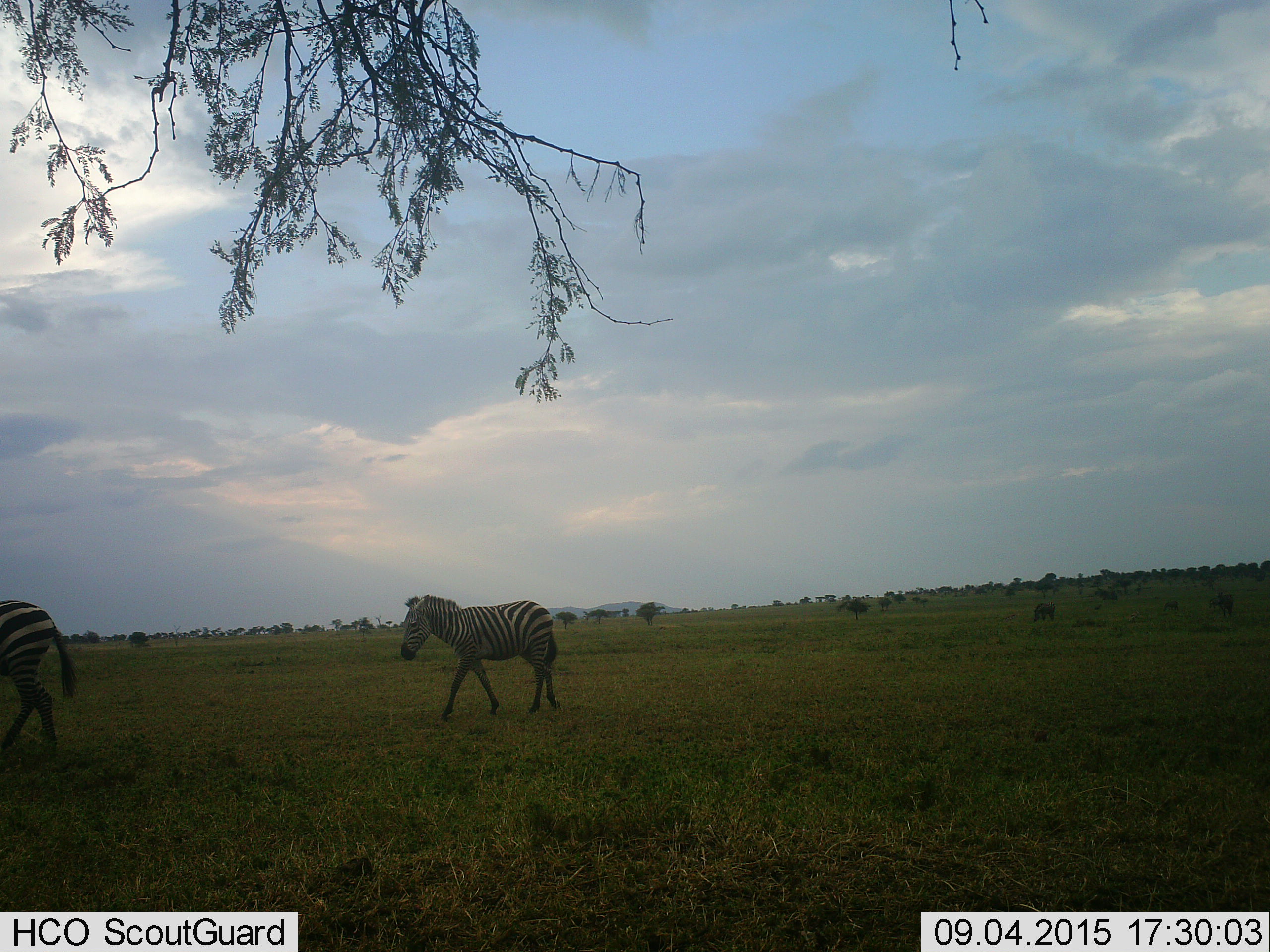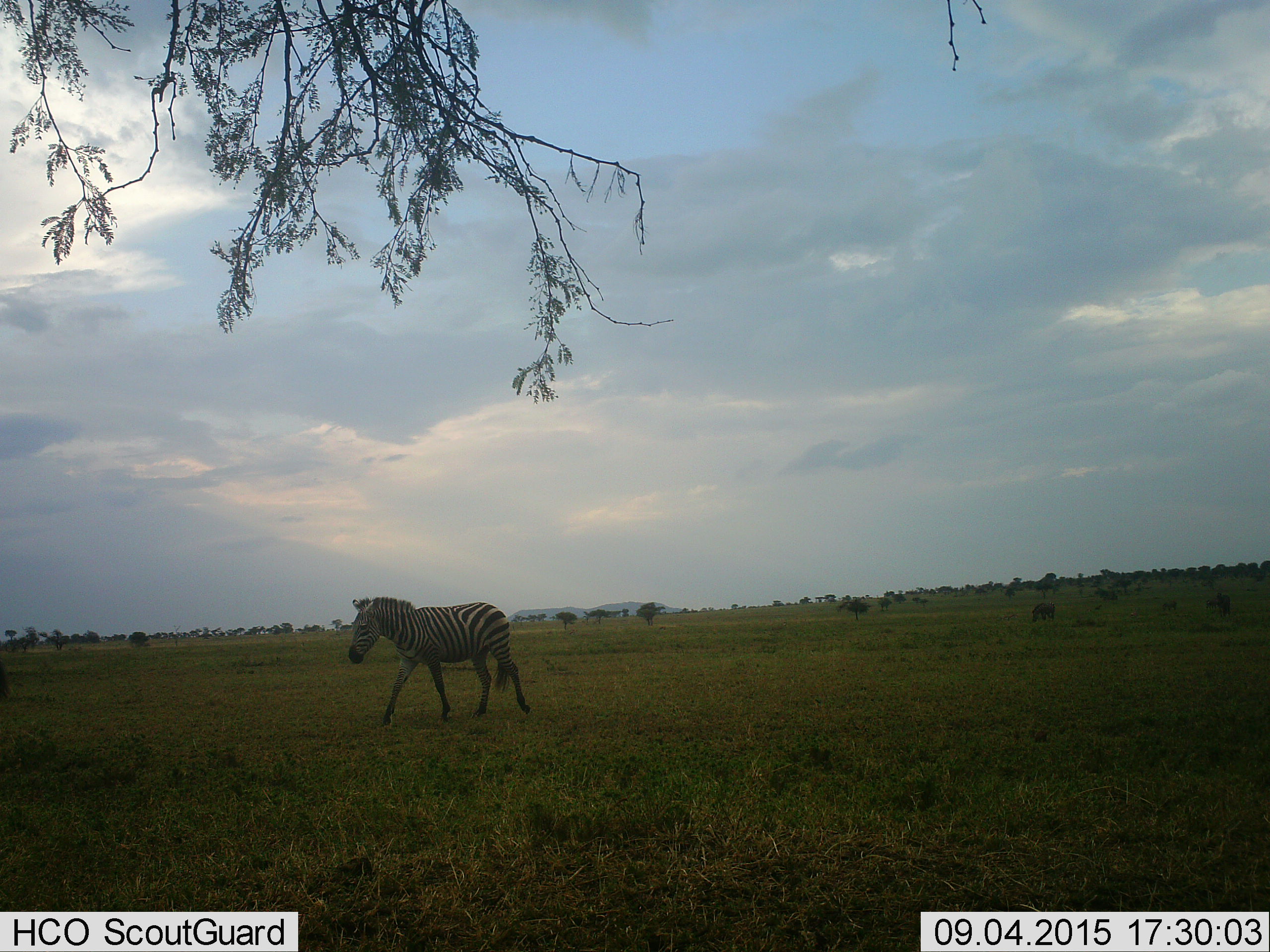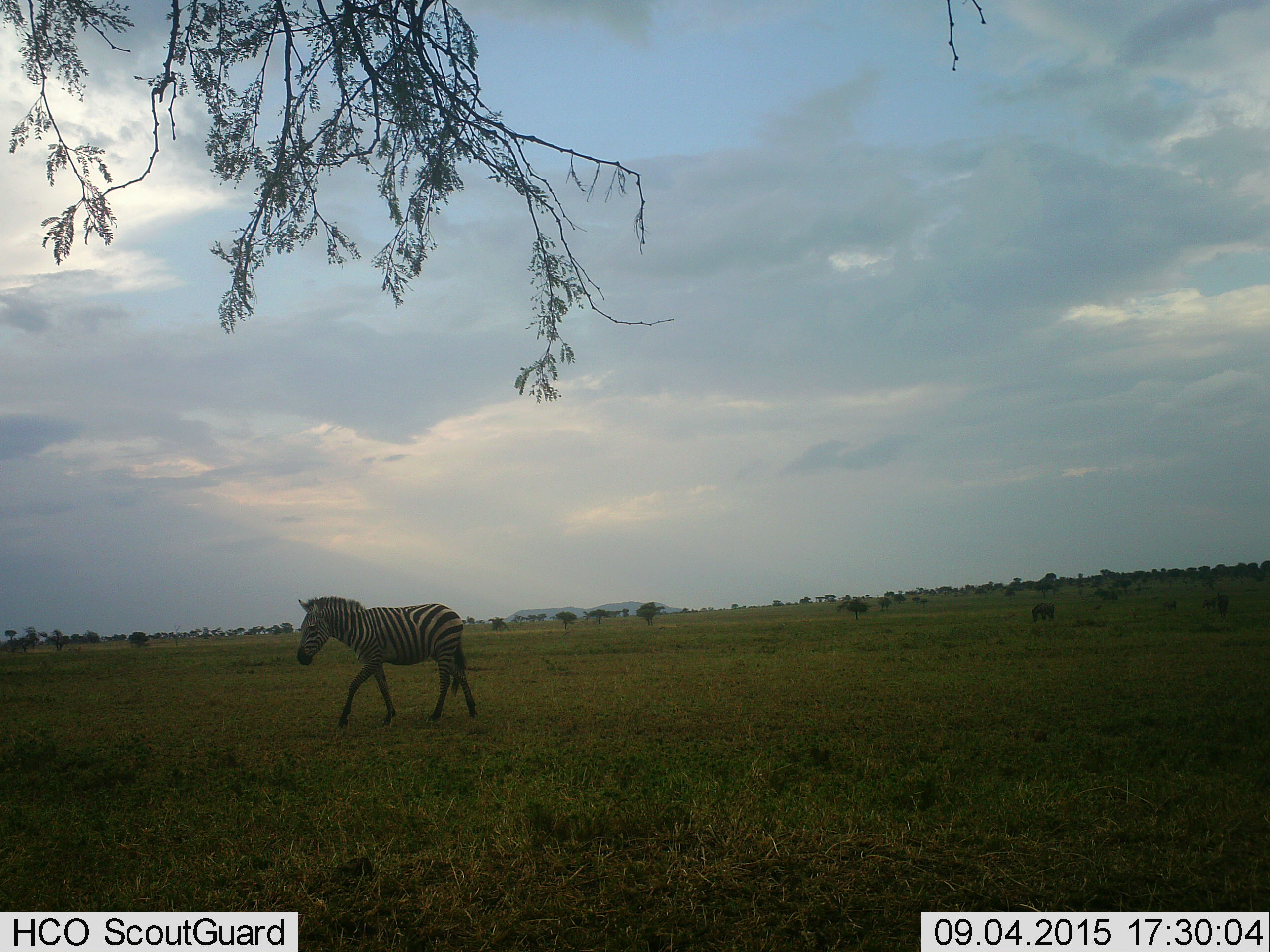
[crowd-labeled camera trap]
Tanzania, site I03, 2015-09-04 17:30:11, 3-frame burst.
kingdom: Animalia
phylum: Chordata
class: Mammalia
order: Perissodactyla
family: Equidae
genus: Equus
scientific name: Equus quagga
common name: plains zebra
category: zebra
Zebra (plains zebra) (Equus quagga), count 2. Behavior (volunteer vote fractions): standing 22%, resting 0%, moving 89%, interacting 0%. Young present (vote fraction): 0%. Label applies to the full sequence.